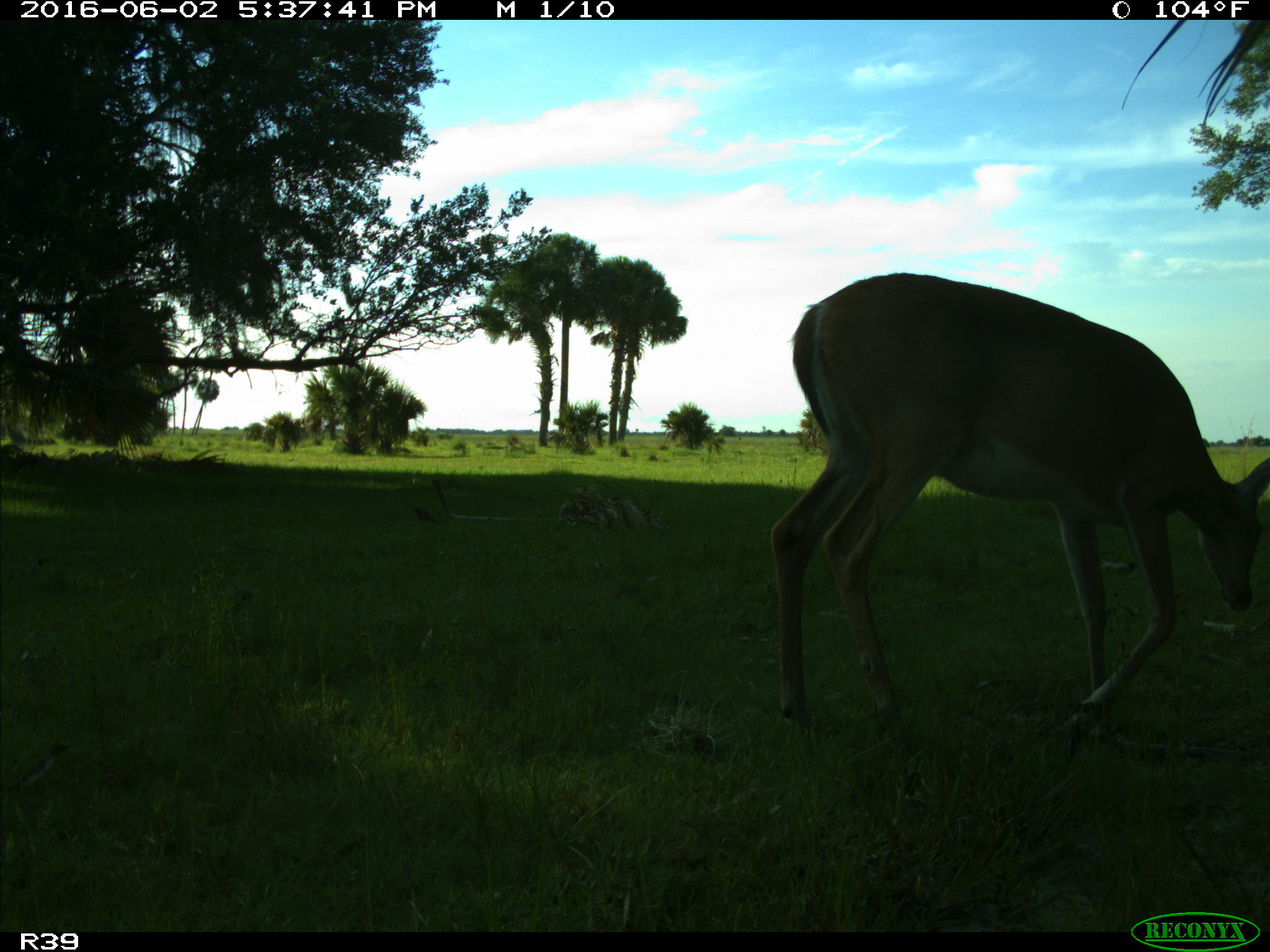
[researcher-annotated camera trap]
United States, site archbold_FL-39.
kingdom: Animalia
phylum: Chordata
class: Mammalia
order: Artiodactyla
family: Cervidae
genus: Odocoileus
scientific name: Odocoileus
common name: deer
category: unidentified deer